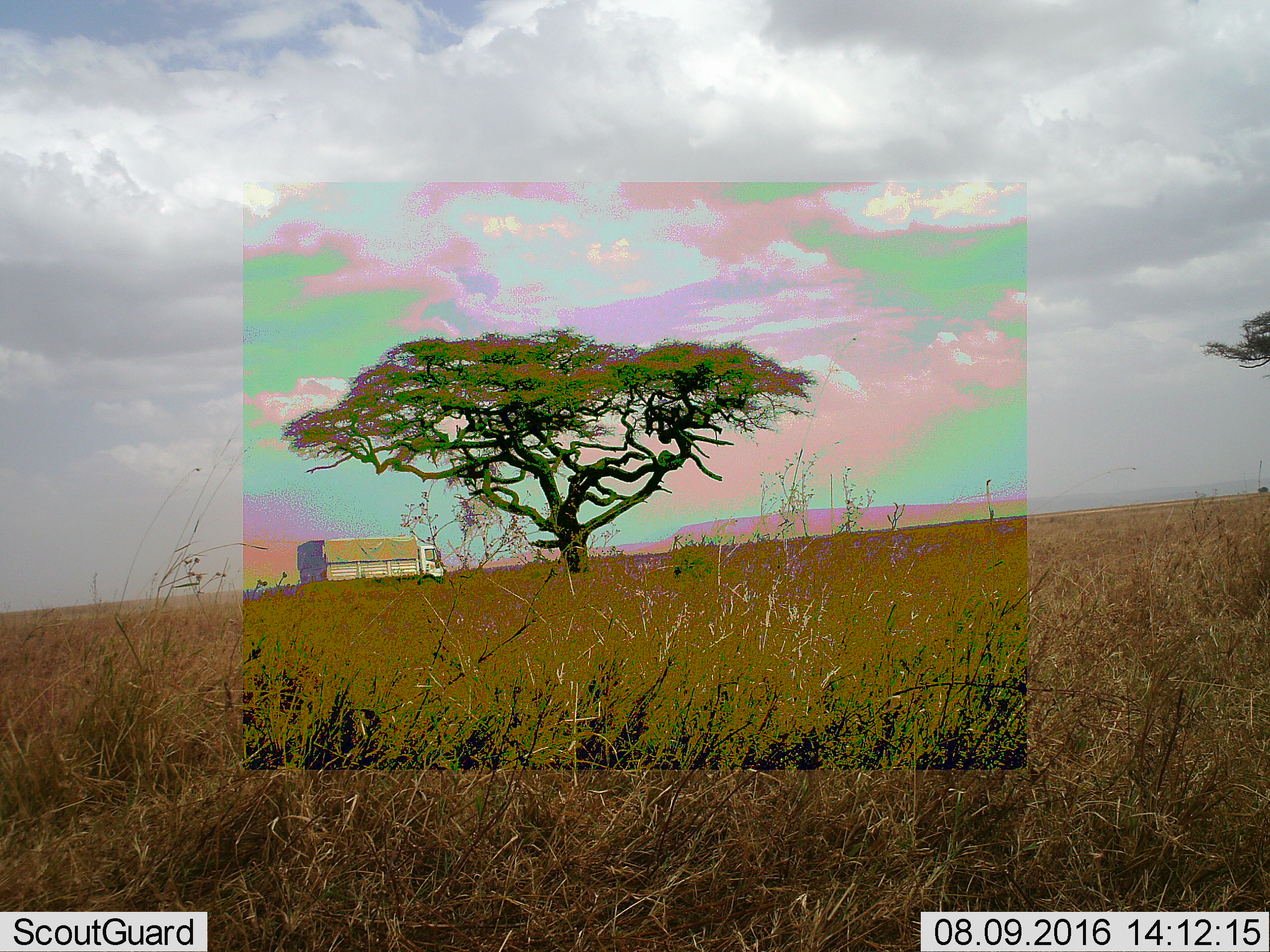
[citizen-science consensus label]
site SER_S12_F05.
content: unidentified animal